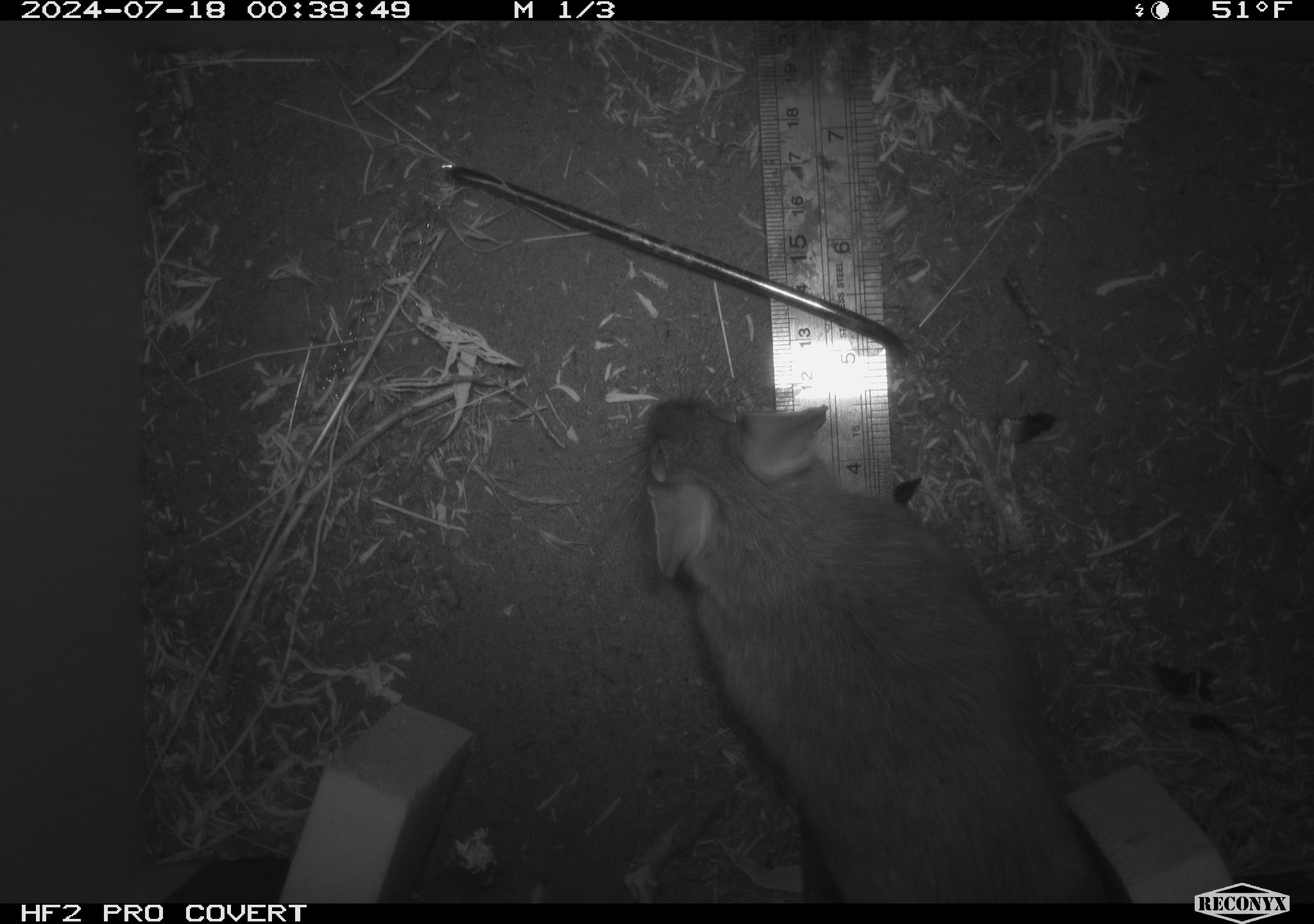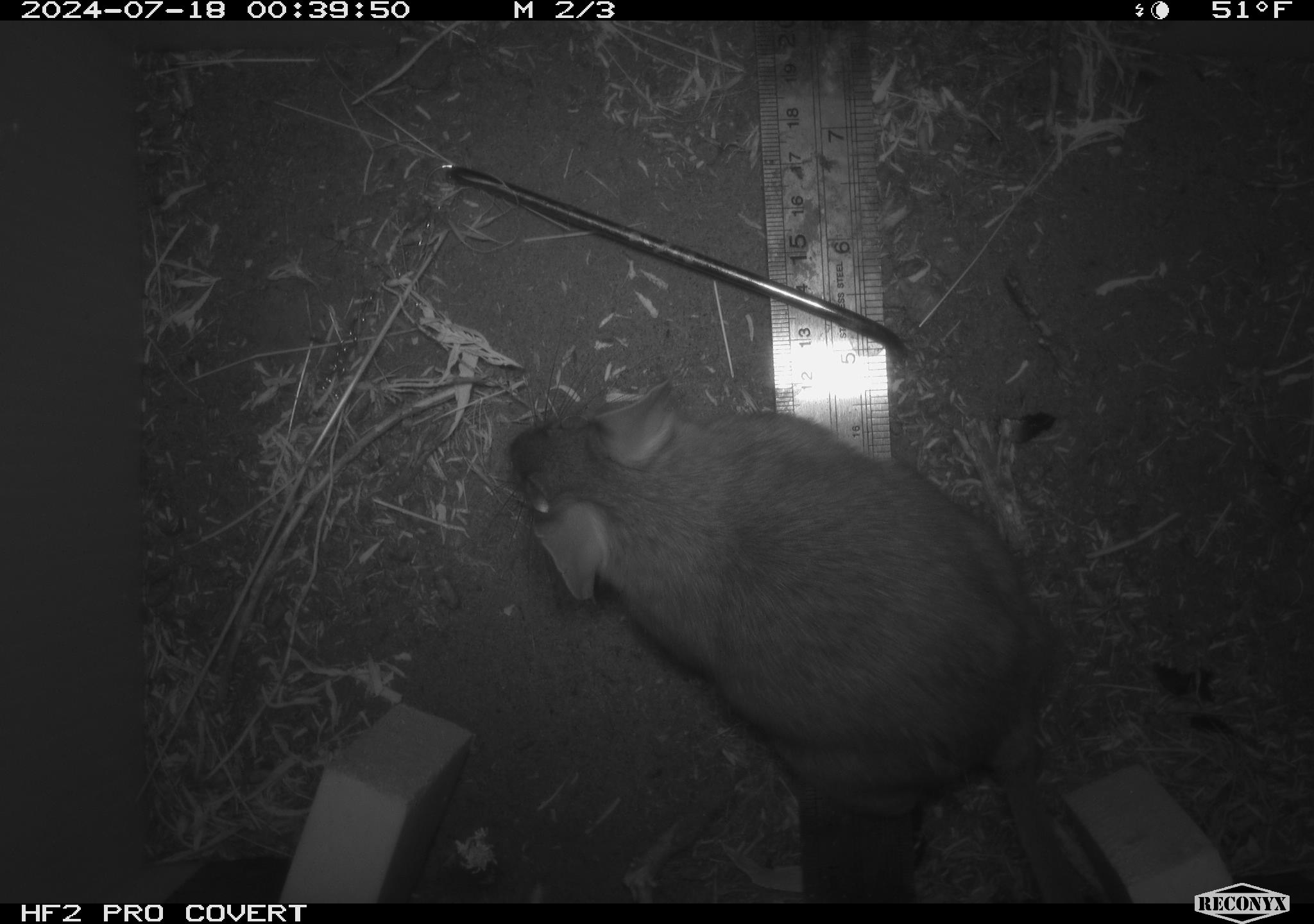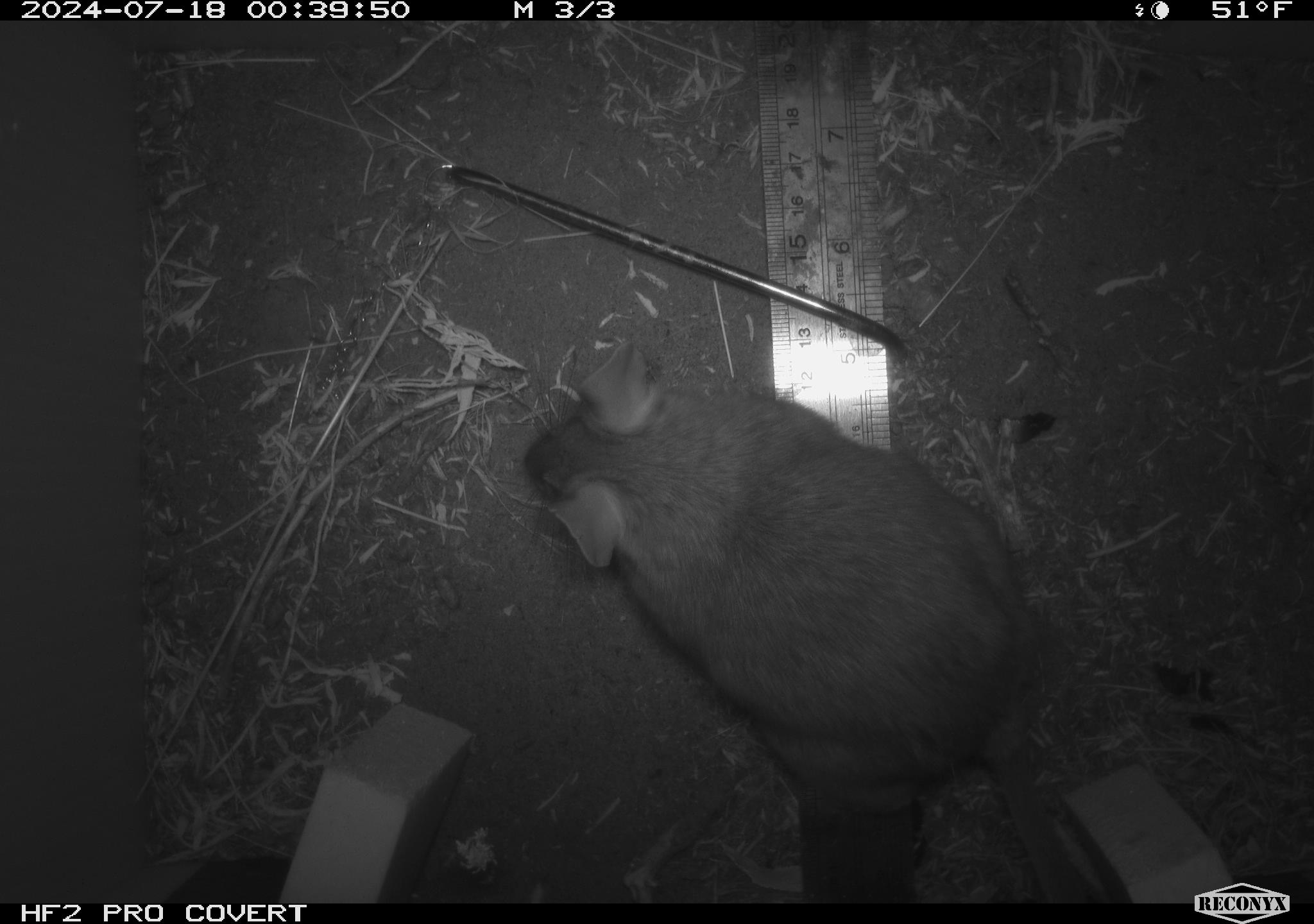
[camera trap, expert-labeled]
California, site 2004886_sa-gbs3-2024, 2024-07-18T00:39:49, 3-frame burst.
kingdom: Animalia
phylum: Chordata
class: Mammalia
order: Rodentia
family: Cricetidae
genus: Neotoma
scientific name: Neotoma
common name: pack rat or woodrat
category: neotoma species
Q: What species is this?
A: Neotoma species (pack rat or woodrat) (Neotoma).